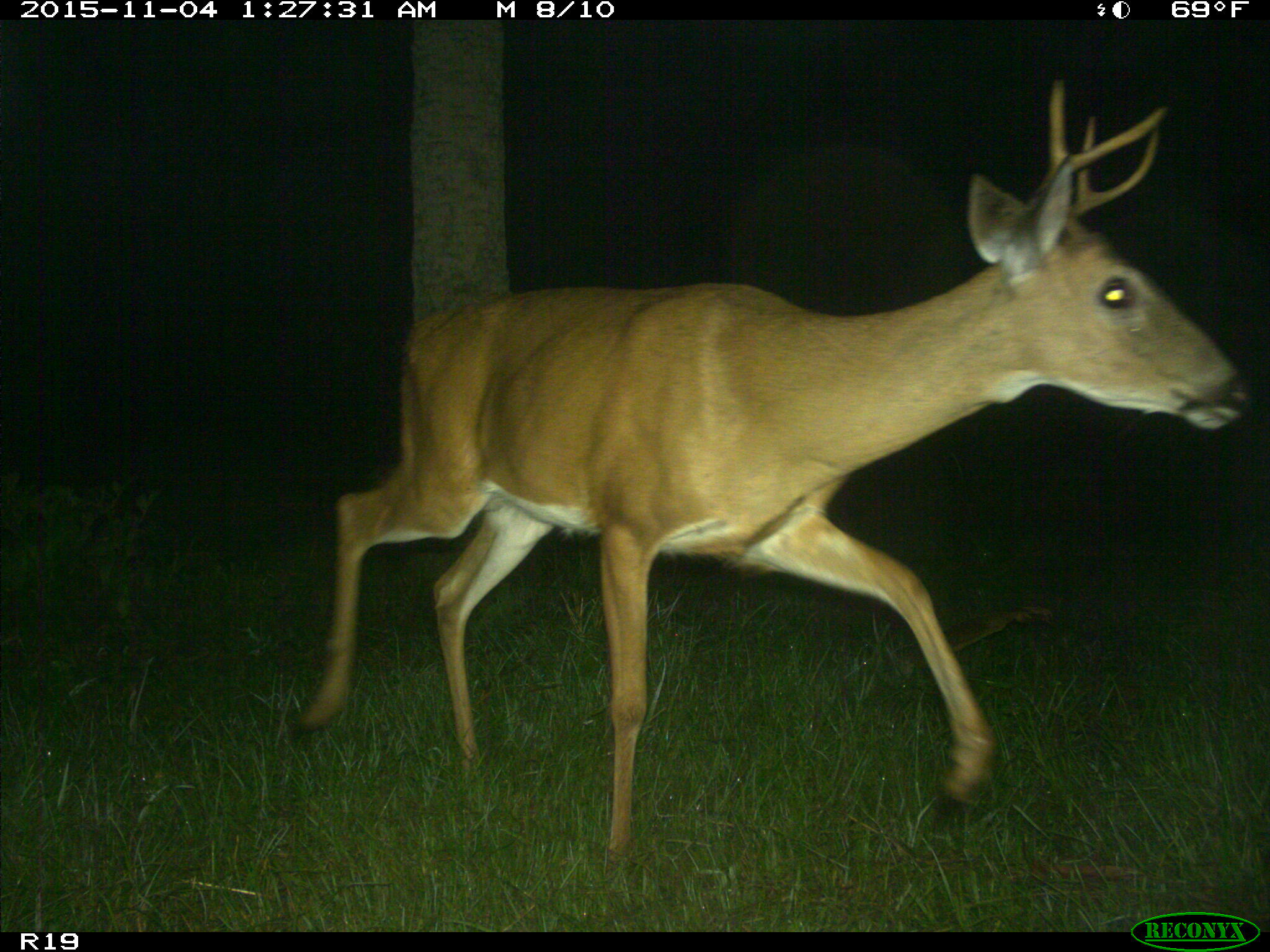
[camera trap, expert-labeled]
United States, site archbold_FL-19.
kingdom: Animalia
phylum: Chordata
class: Mammalia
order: Artiodactyla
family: Cervidae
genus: Odocoileus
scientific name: Odocoileus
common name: deer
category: unidentified deer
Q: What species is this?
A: Unidentified deer (deer) (Odocoileus).